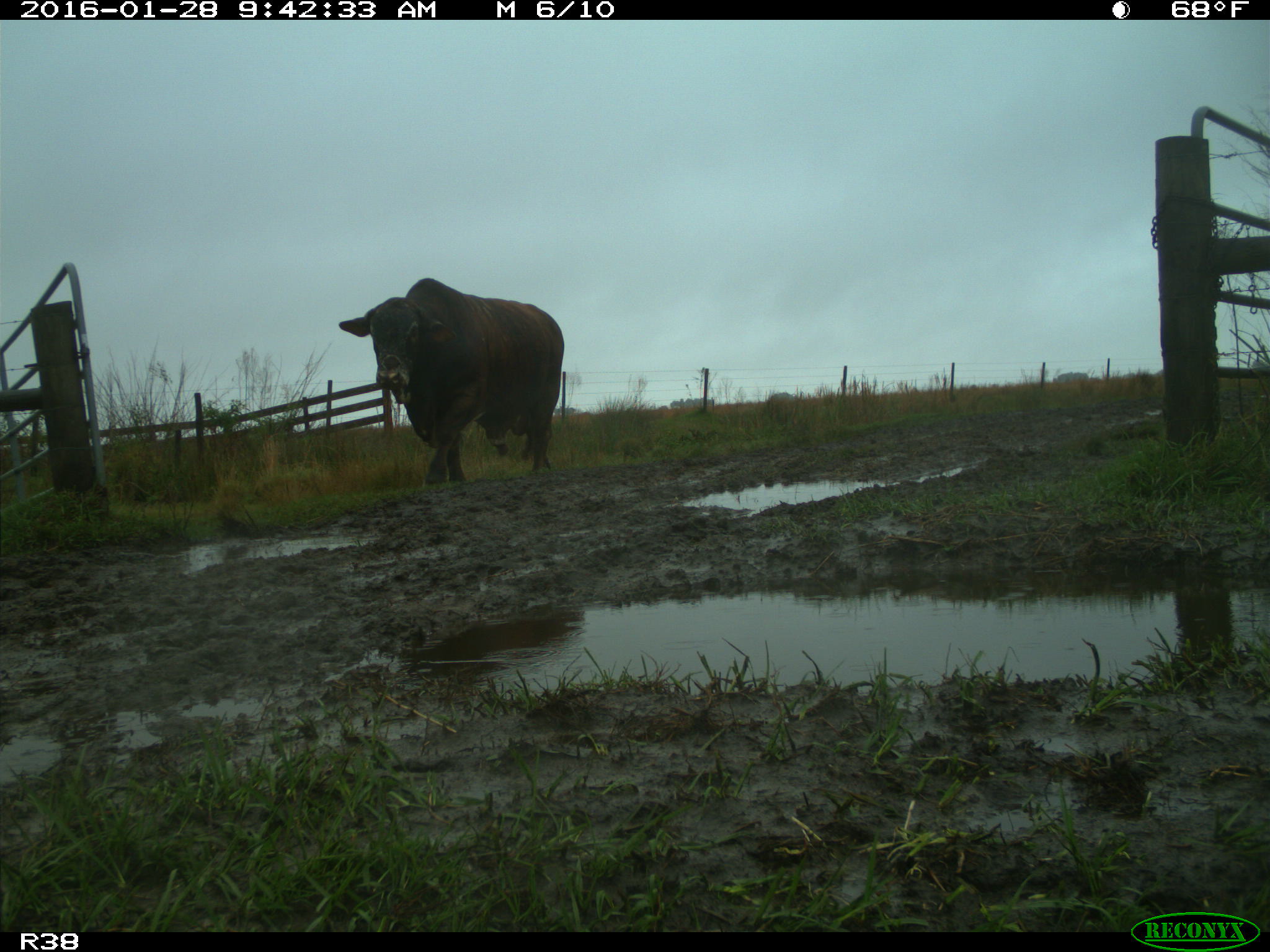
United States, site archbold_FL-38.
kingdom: Animalia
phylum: Chordata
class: Mammalia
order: Artiodactyla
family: Bovidae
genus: Bos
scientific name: Bos taurus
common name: domestic cow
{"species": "Bos taurus (domestic cow)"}